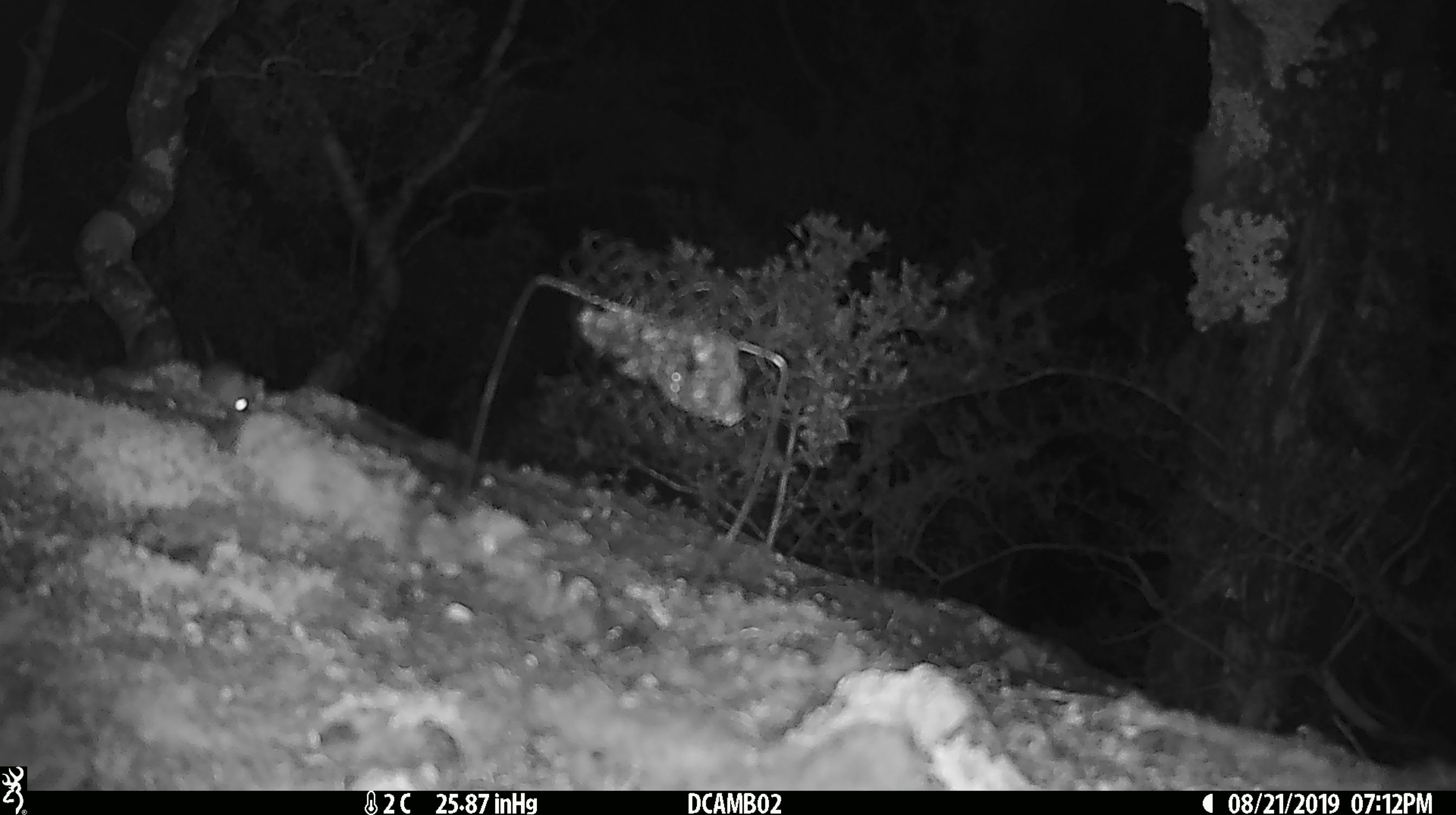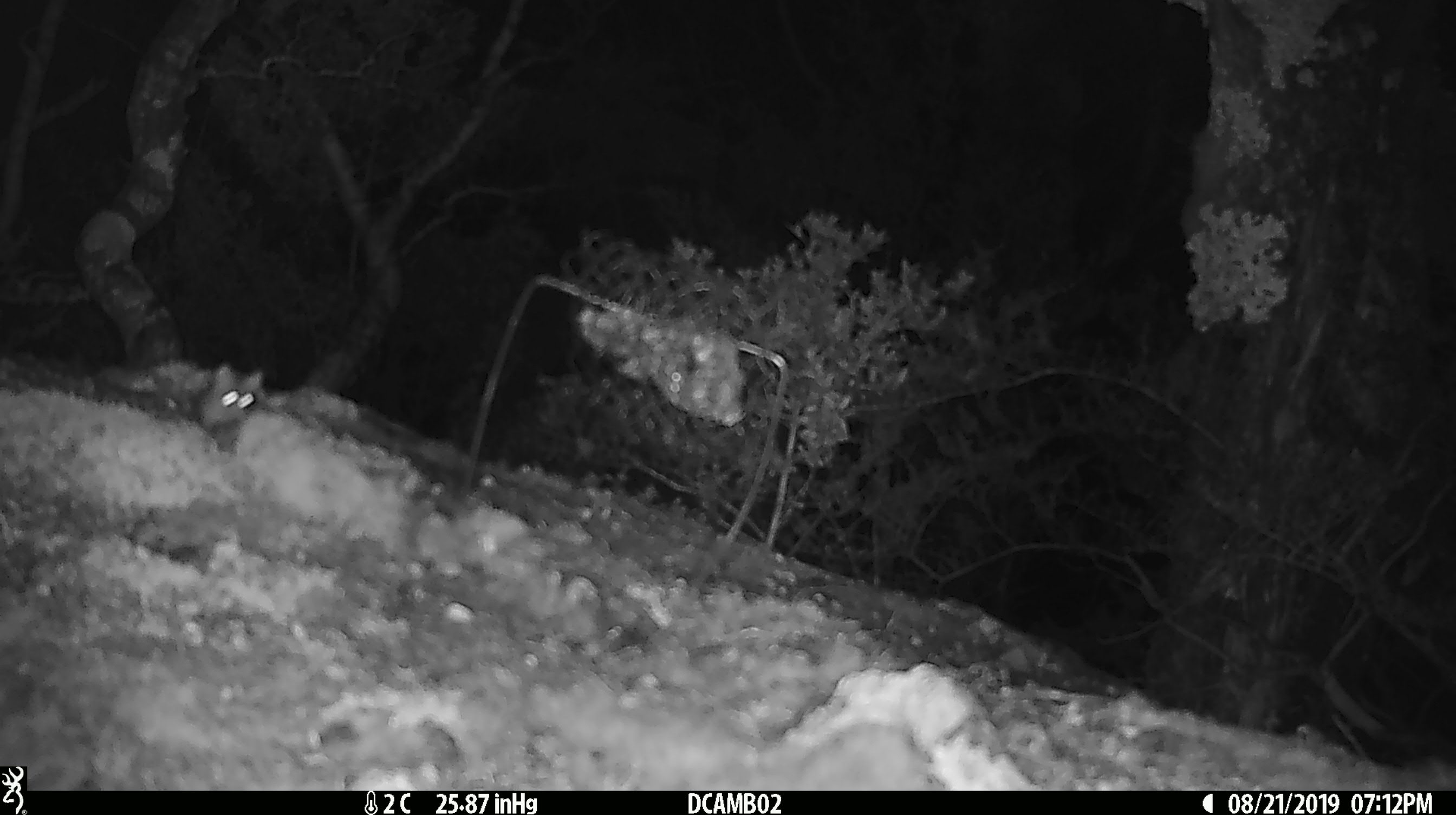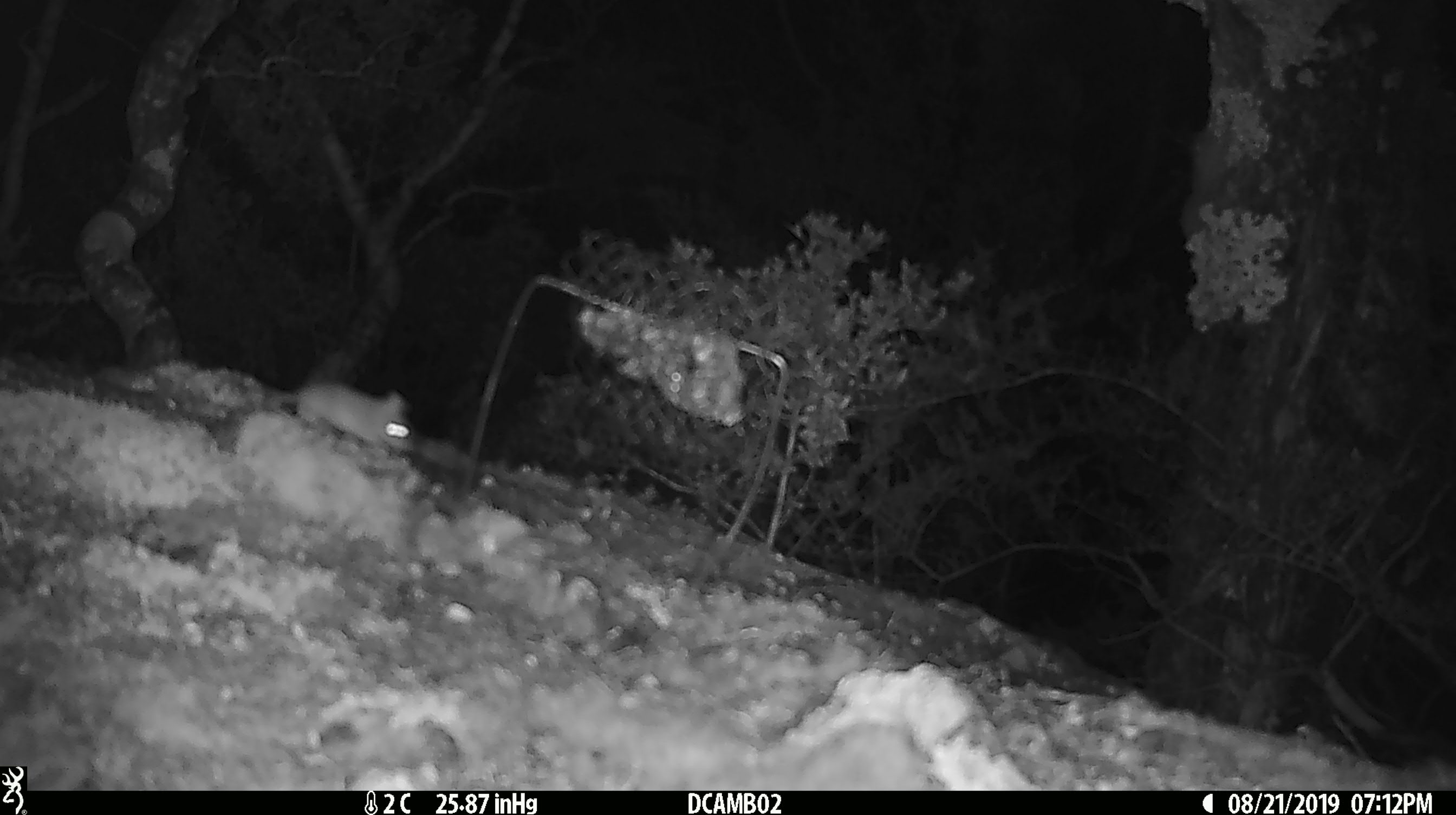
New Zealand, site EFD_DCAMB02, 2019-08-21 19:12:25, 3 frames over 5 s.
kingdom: Animalia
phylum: Chordata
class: Mammalia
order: Rodentia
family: Muridae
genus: Mus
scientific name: Mus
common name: mouse